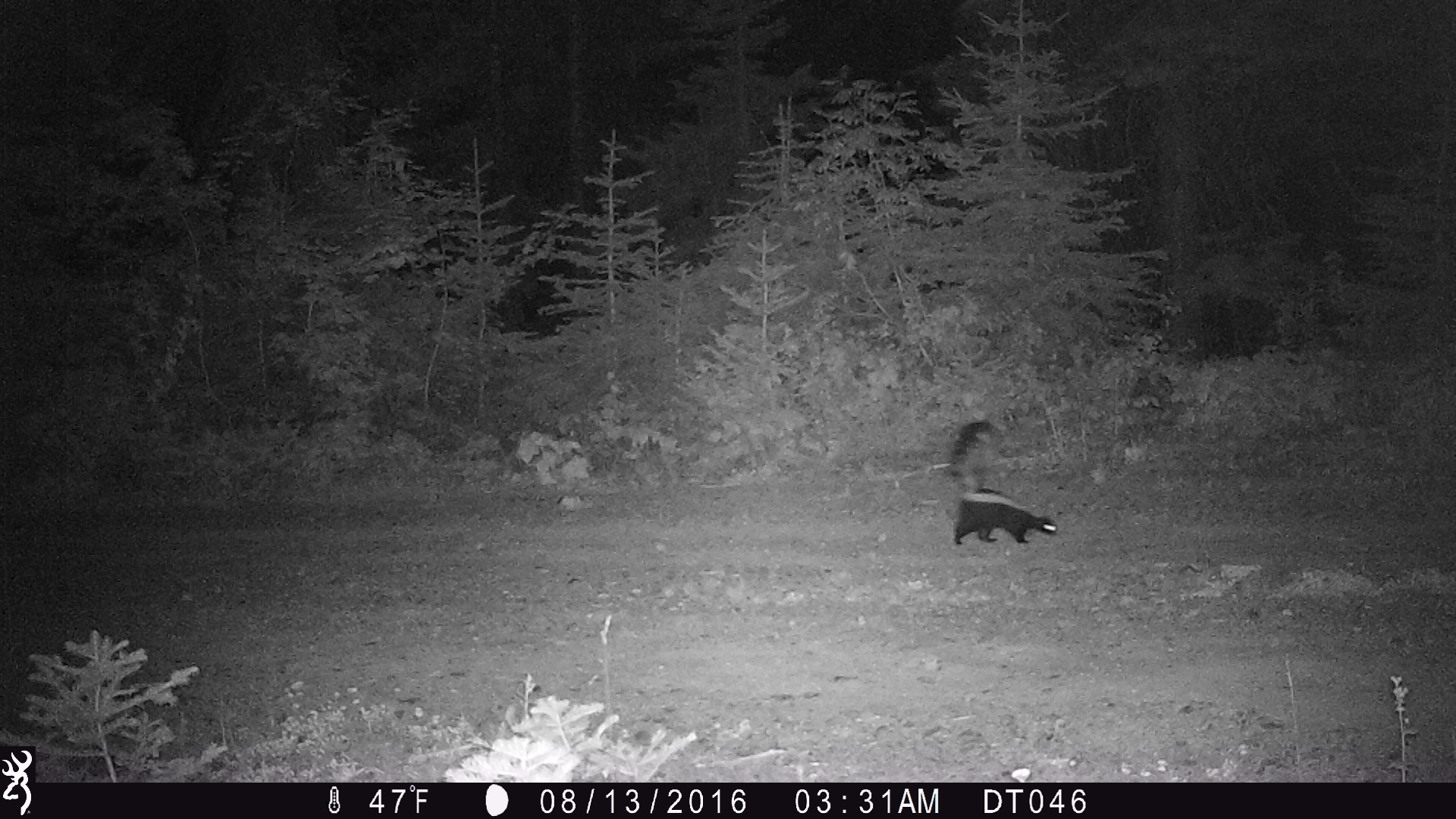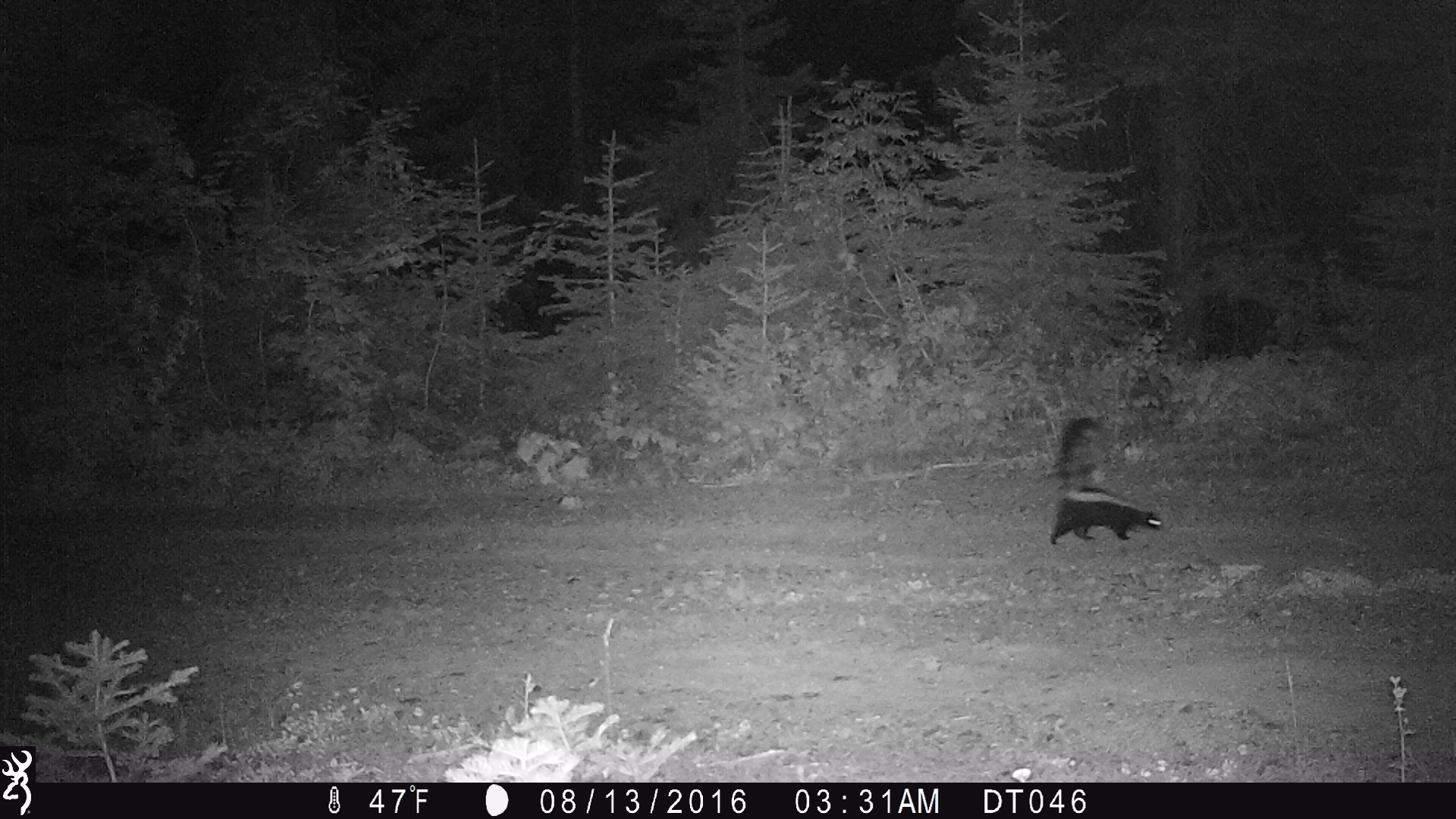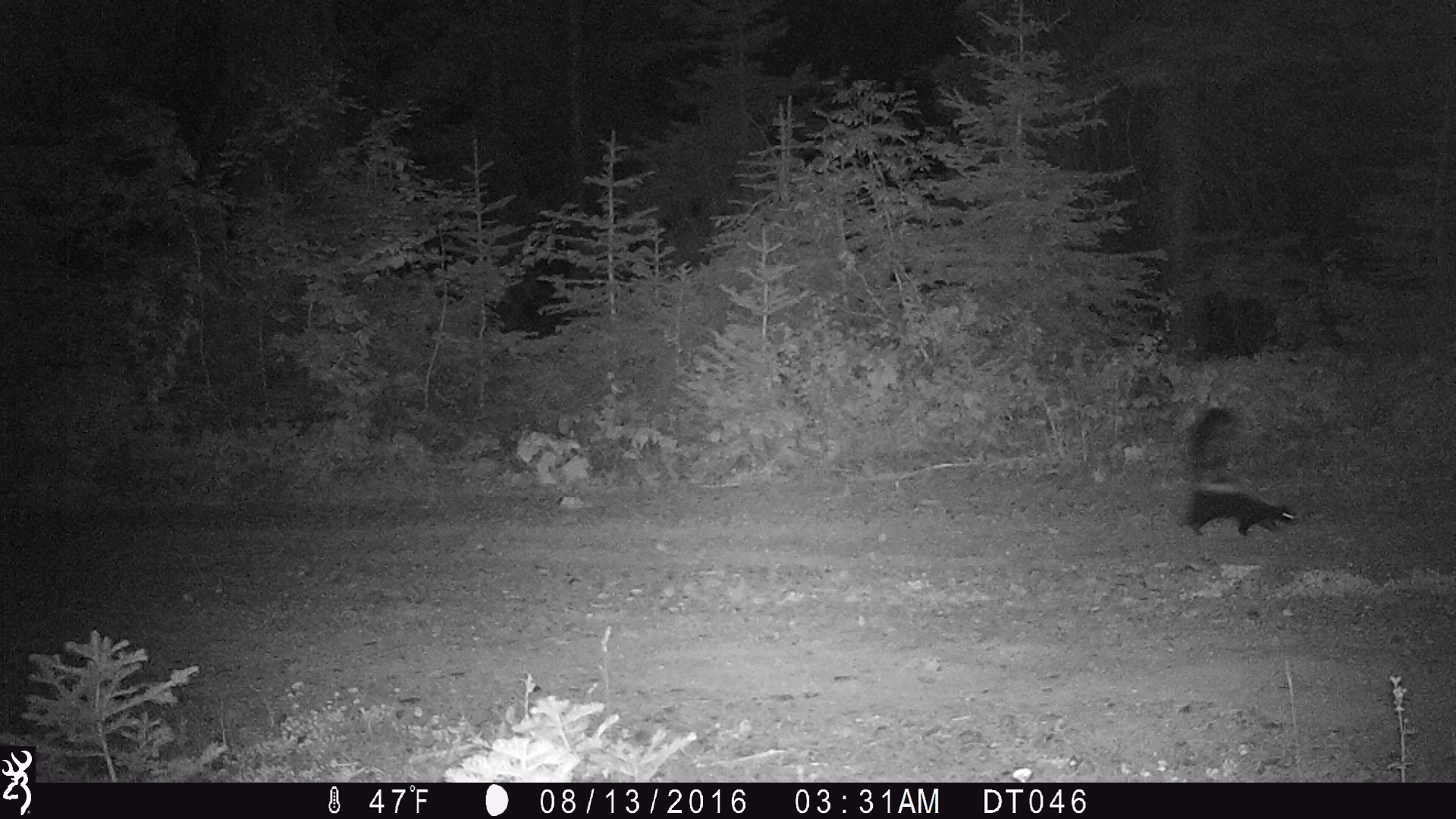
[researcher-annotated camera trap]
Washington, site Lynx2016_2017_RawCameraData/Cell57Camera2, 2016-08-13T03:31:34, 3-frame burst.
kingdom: Animalia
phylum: Chordata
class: Mammalia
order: Carnivora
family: Mephitidae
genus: Mephitis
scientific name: Mephitis mephitis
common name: striped skunk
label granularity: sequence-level